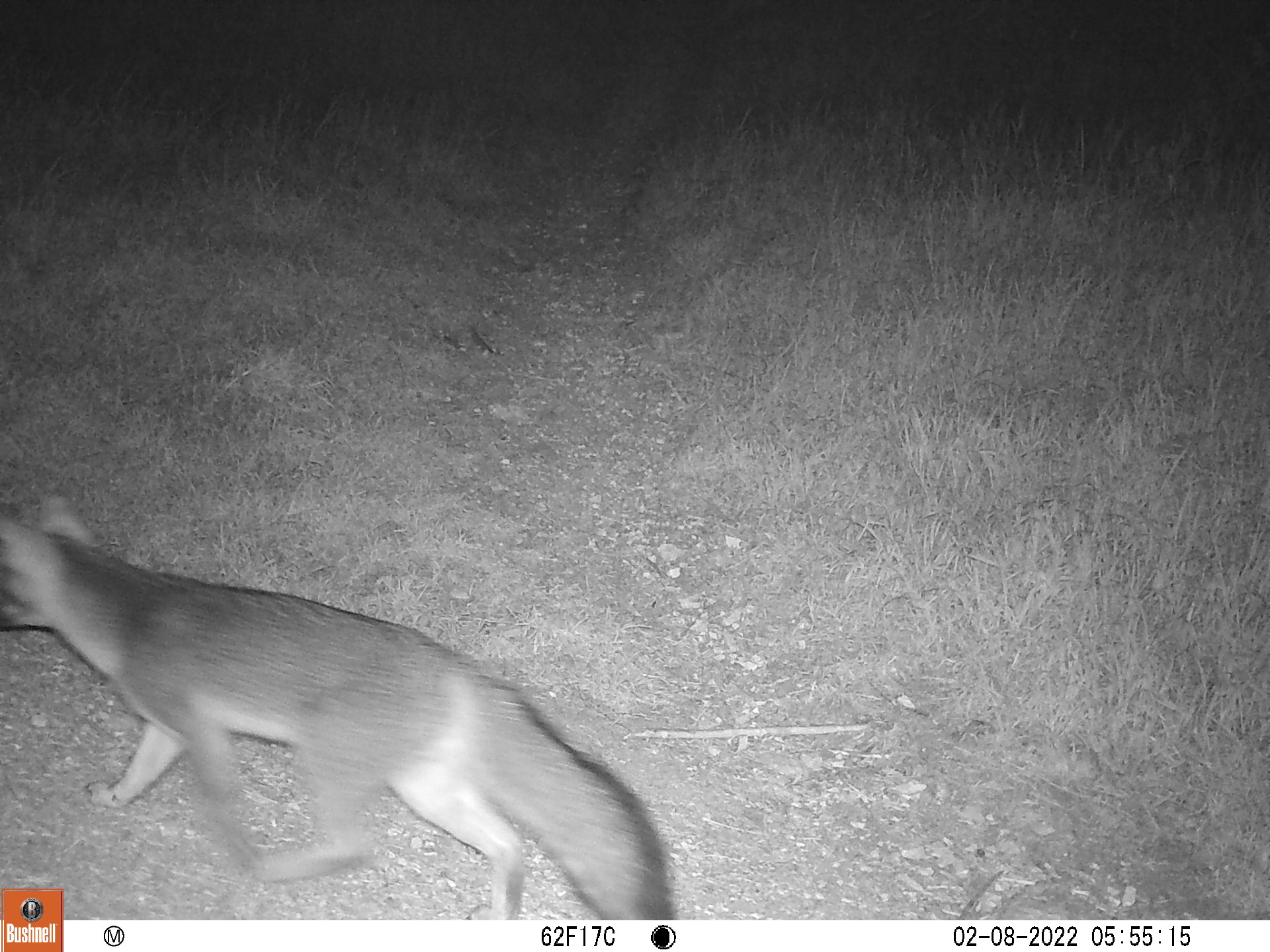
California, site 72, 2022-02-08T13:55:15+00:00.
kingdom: Animalia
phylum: Chordata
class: Mammalia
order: Carnivora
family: Canidae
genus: Urocyon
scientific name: Urocyon cinereoargenteus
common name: gray fox